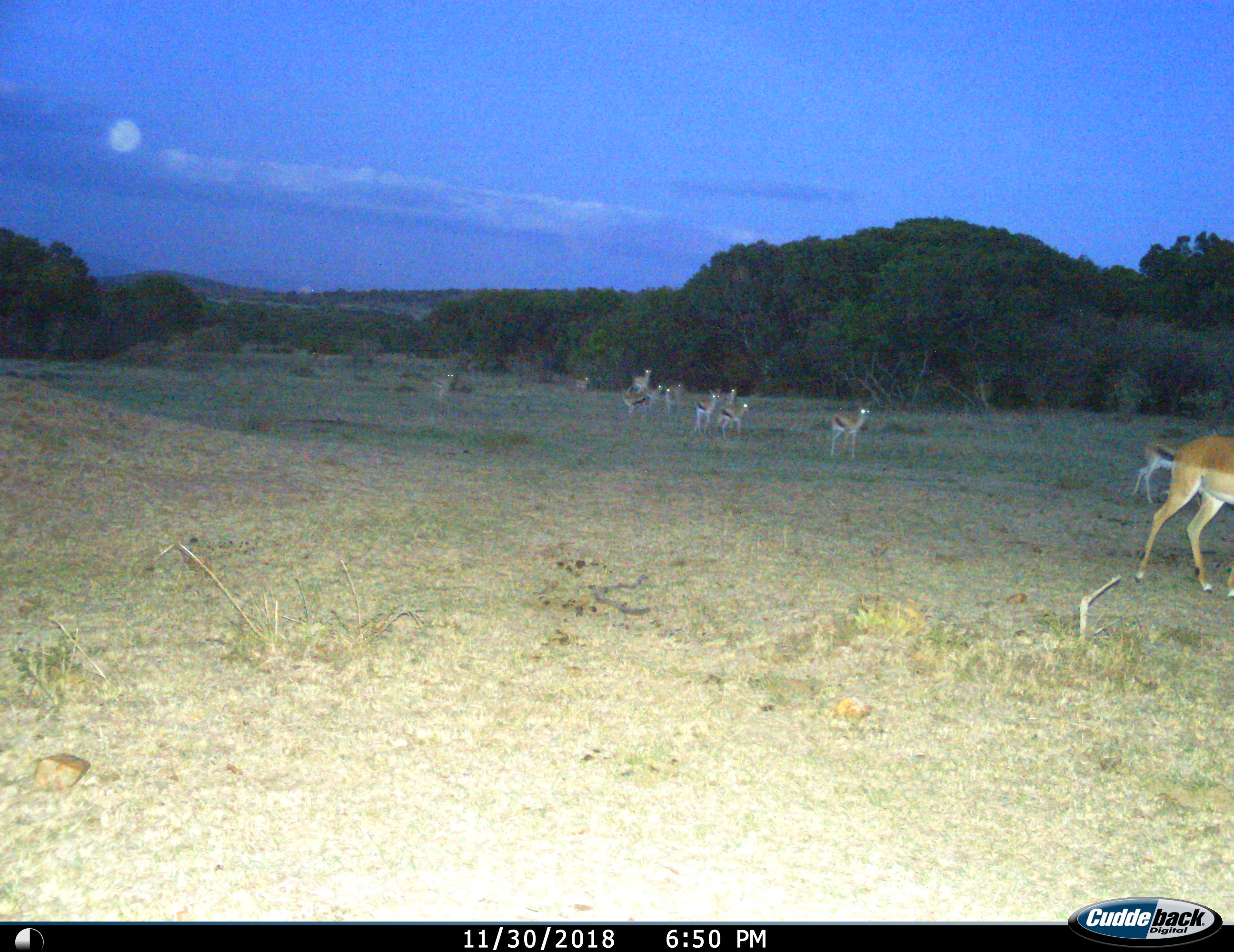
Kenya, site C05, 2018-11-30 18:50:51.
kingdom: Animalia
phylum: Chordata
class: Mammalia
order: Artiodactyla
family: Bovidae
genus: Eudorcas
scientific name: Eudorcas thomsonii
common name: thomson's gazelle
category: gazellethomsons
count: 11-50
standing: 29%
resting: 0%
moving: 100%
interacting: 0%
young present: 0%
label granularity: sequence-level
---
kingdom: Animalia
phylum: Chordata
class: Mammalia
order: Artiodactyla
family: Bovidae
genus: Aepyceros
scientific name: Aepyceros melampus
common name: impala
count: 2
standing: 40%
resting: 0%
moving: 100%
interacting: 0%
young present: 20%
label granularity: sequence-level